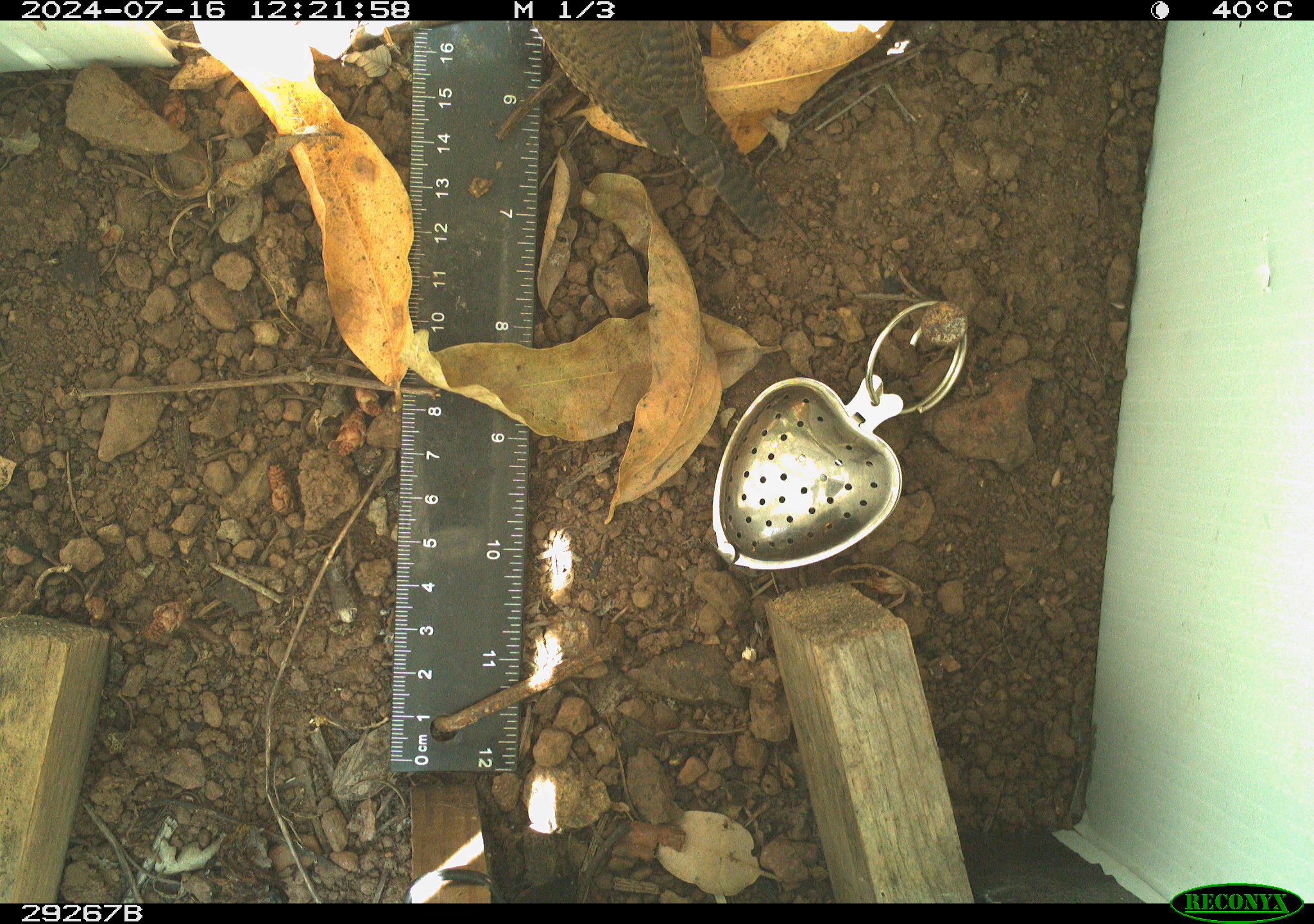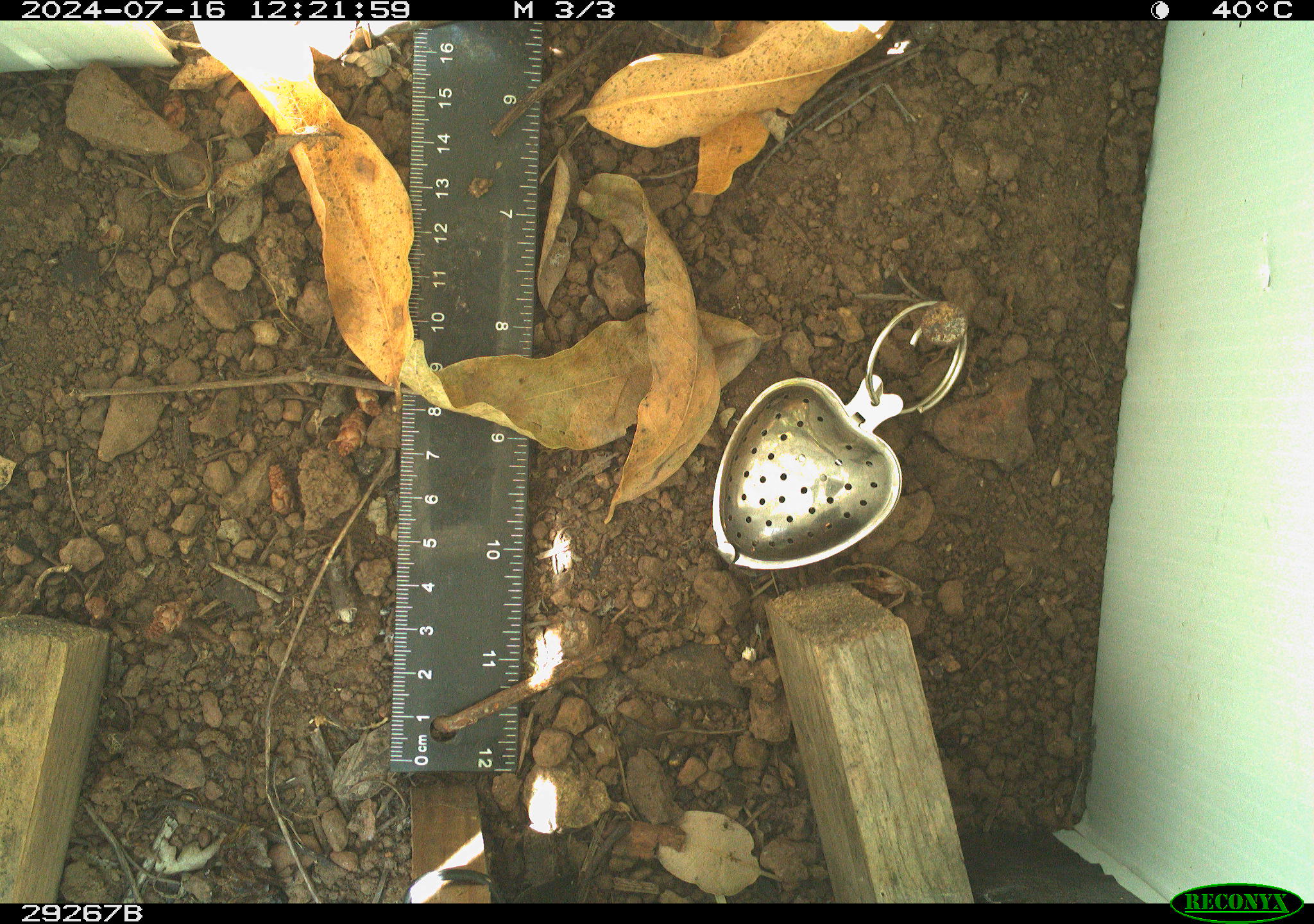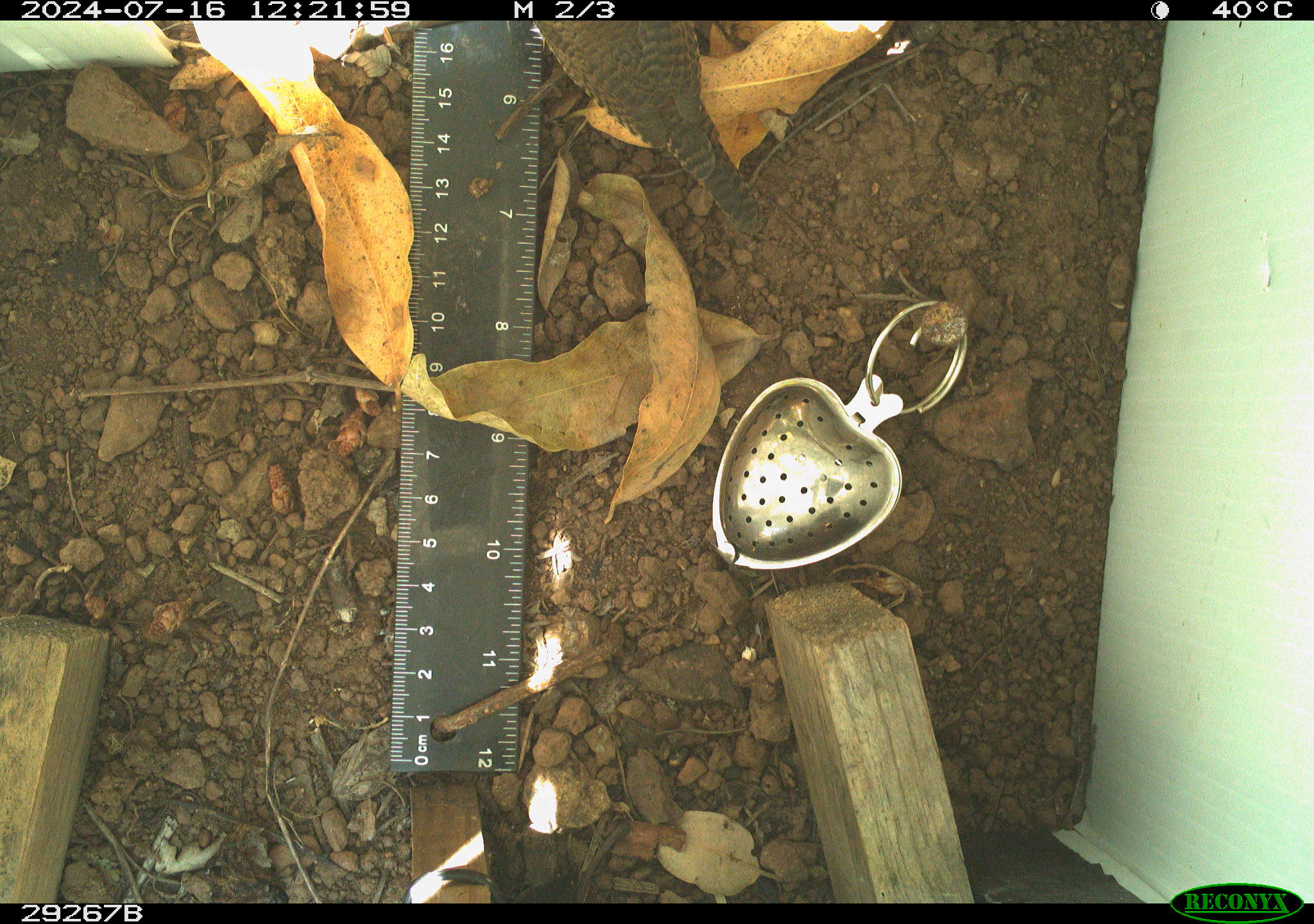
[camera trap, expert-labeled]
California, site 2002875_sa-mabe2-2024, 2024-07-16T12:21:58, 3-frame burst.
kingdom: Animalia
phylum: Chordata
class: Aves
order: Passeriformes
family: Troglodytidae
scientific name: Troglodytidae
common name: wren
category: troglodytidae family